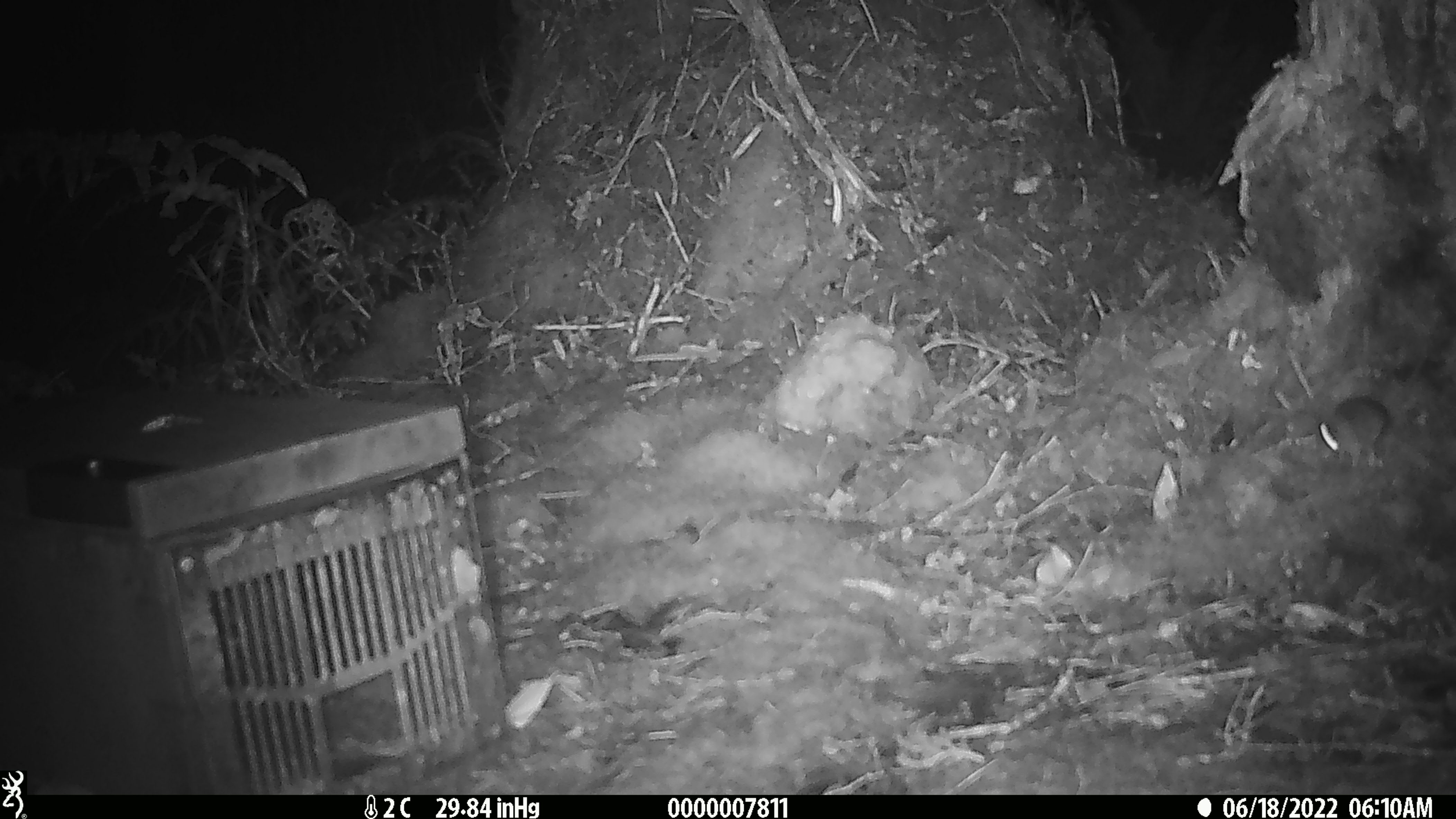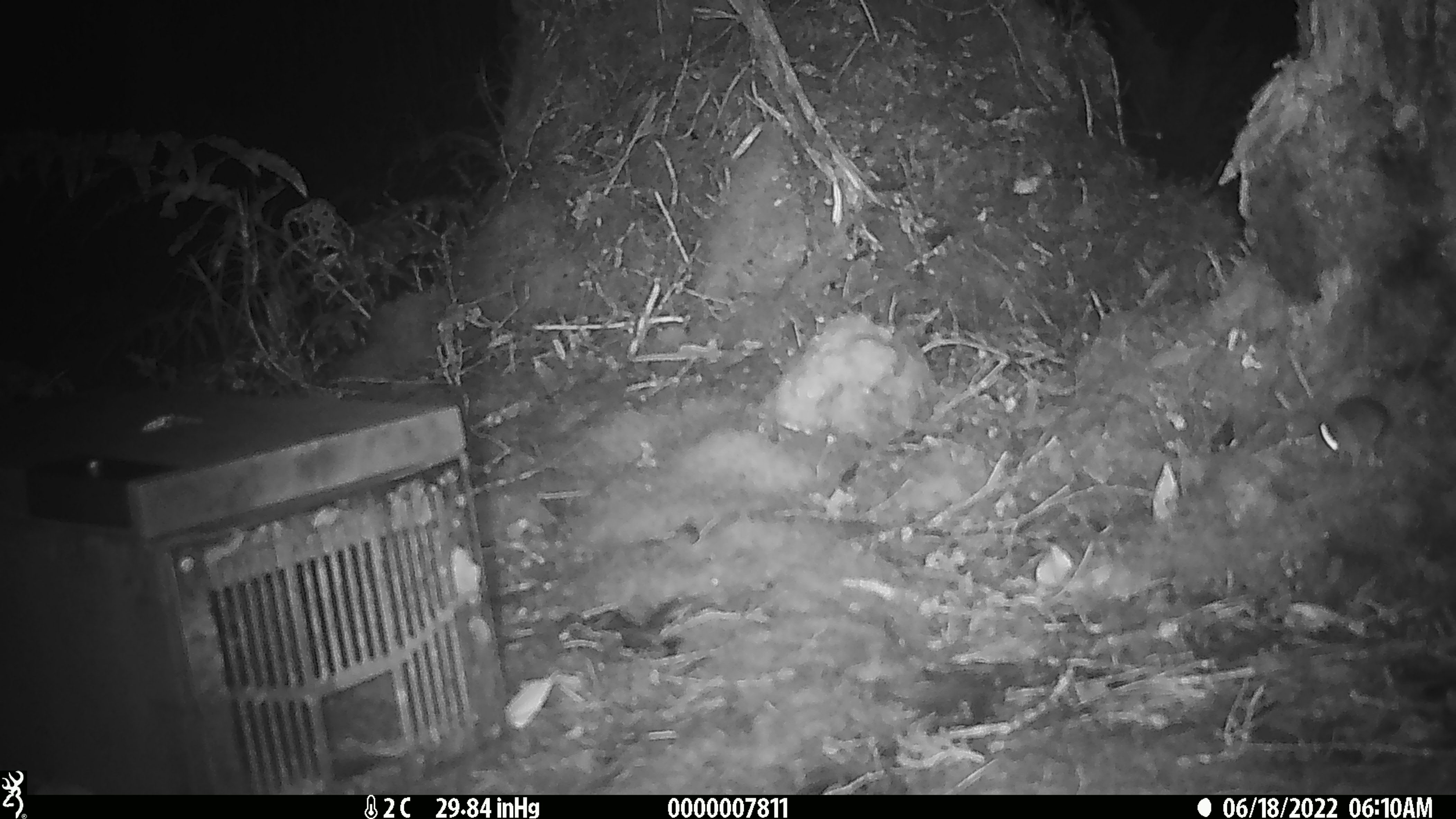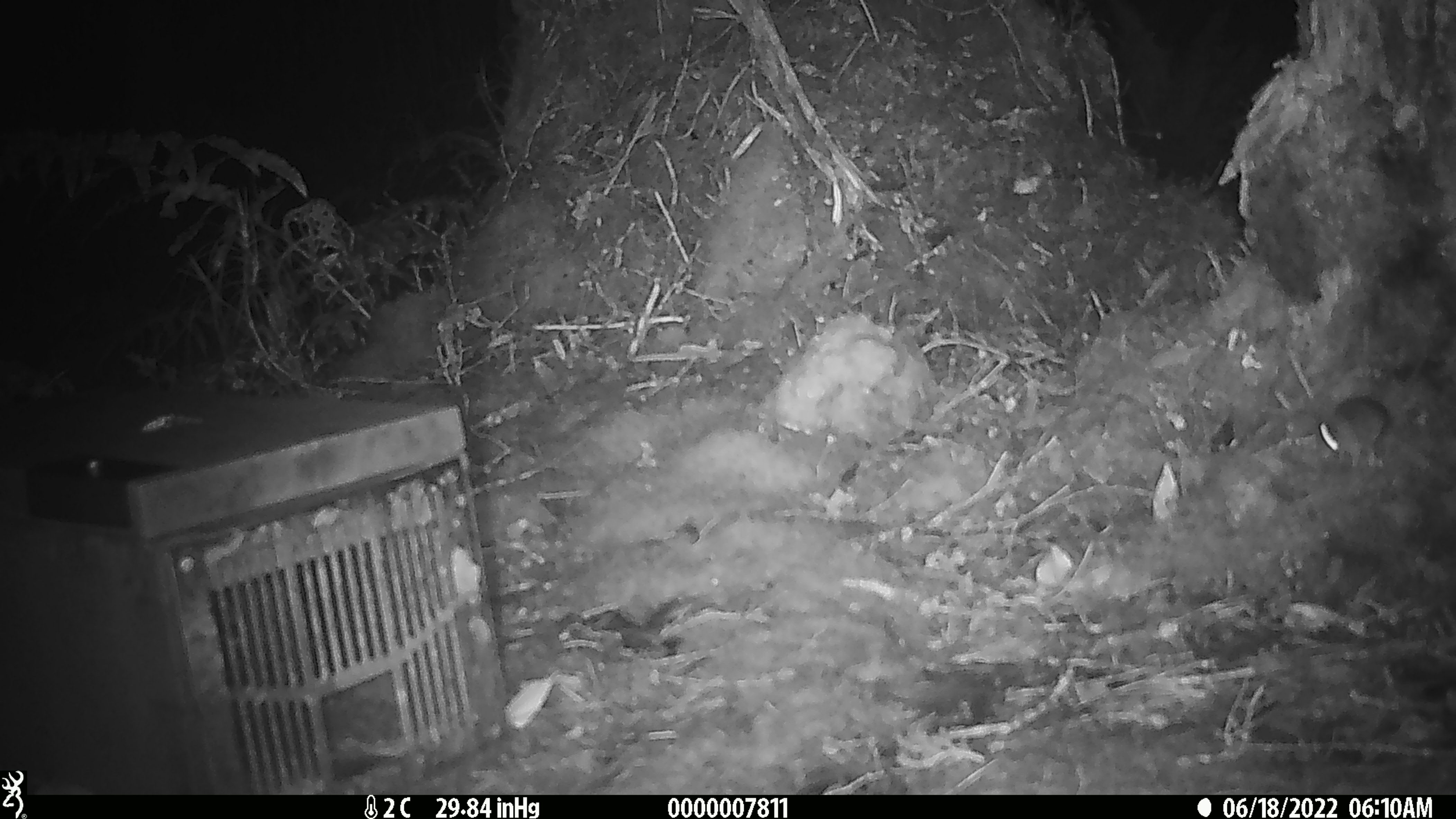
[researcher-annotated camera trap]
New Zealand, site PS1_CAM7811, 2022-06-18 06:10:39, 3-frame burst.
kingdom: Animalia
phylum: Chordata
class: Mammalia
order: Rodentia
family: Muridae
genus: Mus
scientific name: Mus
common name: mouse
Mouse (Mus).